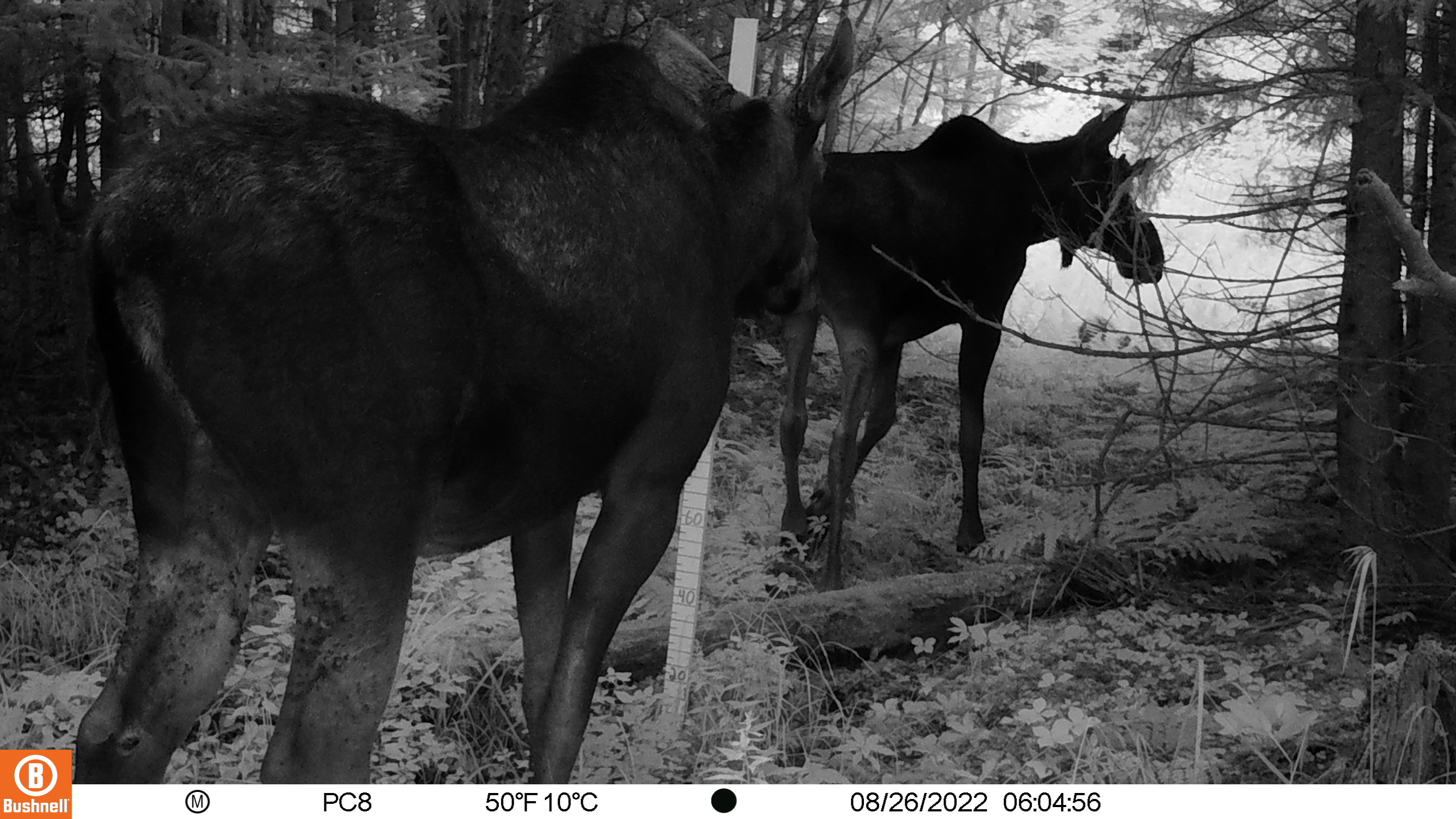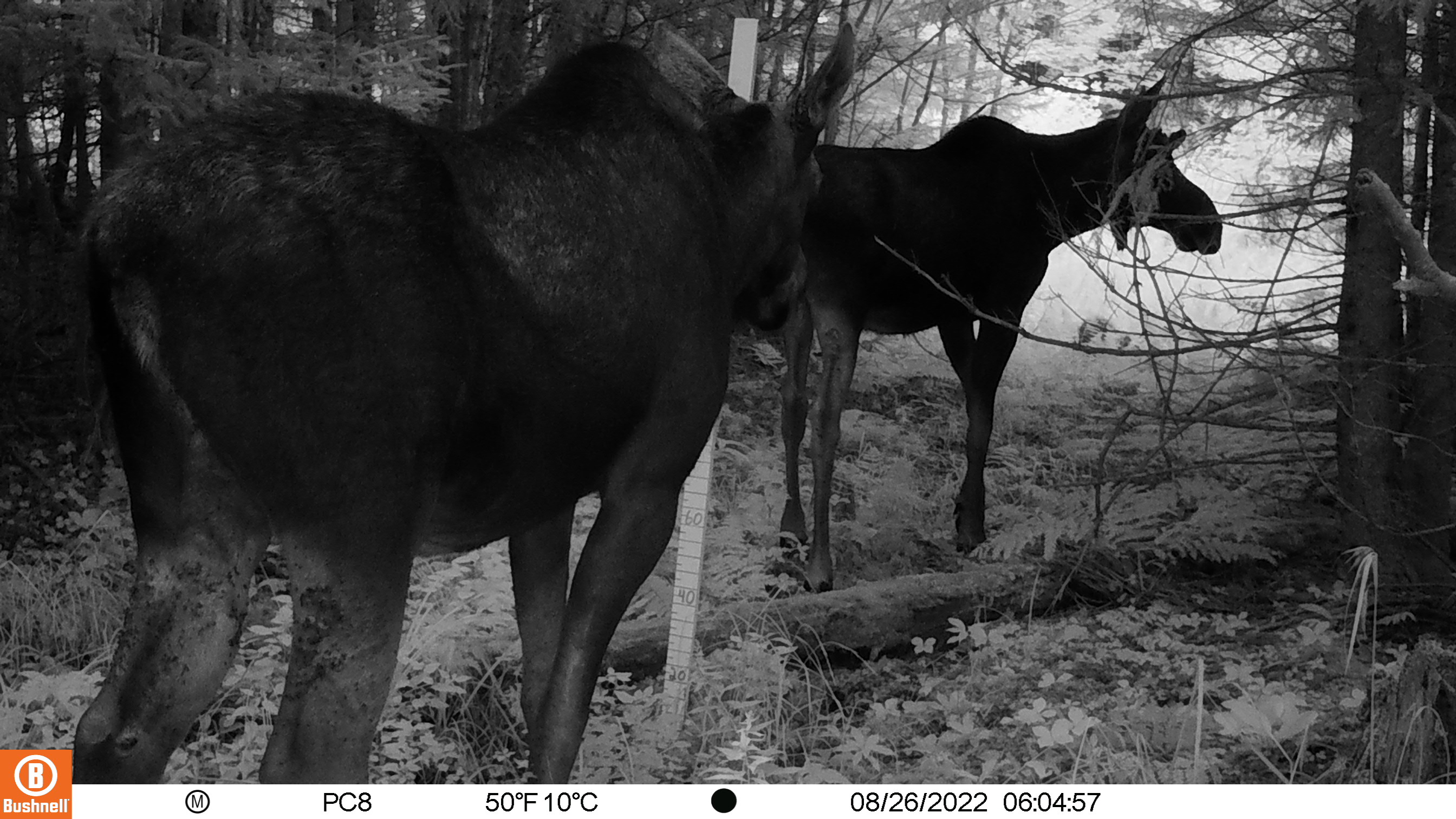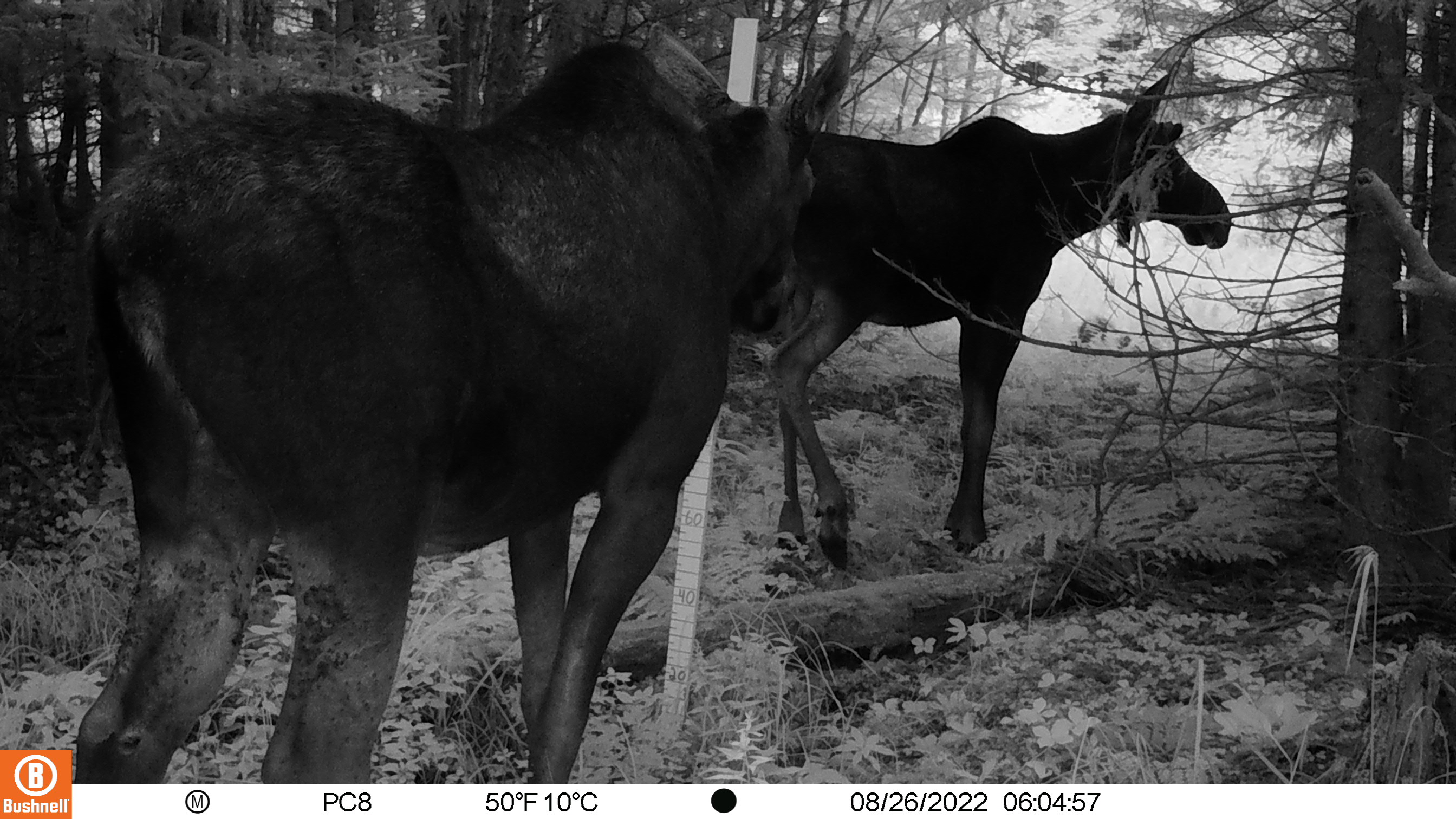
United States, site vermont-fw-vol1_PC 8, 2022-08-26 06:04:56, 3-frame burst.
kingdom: Animalia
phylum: Chordata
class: Mammalia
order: Artiodactyla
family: Cervidae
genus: Alces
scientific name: Alces alces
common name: moose